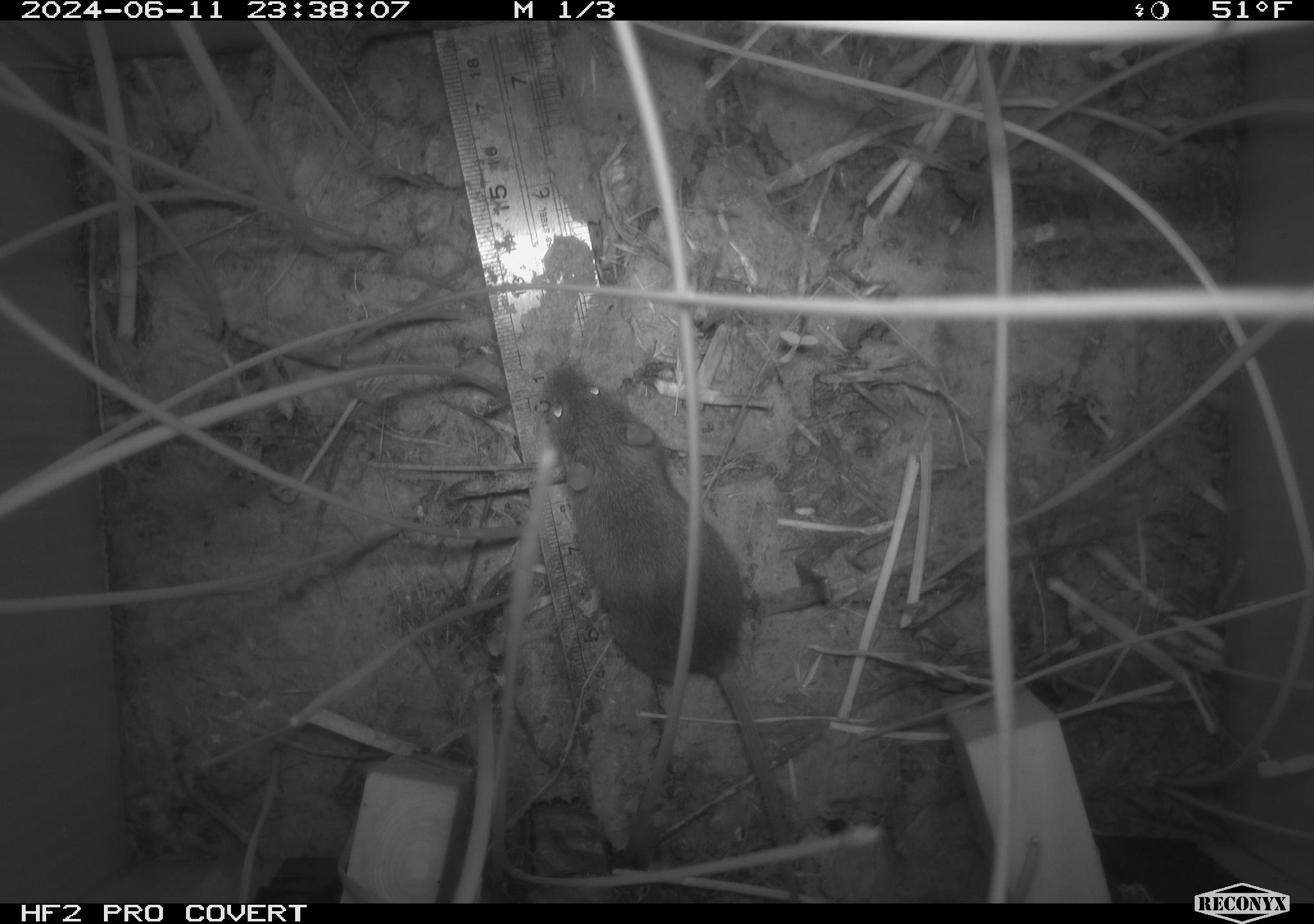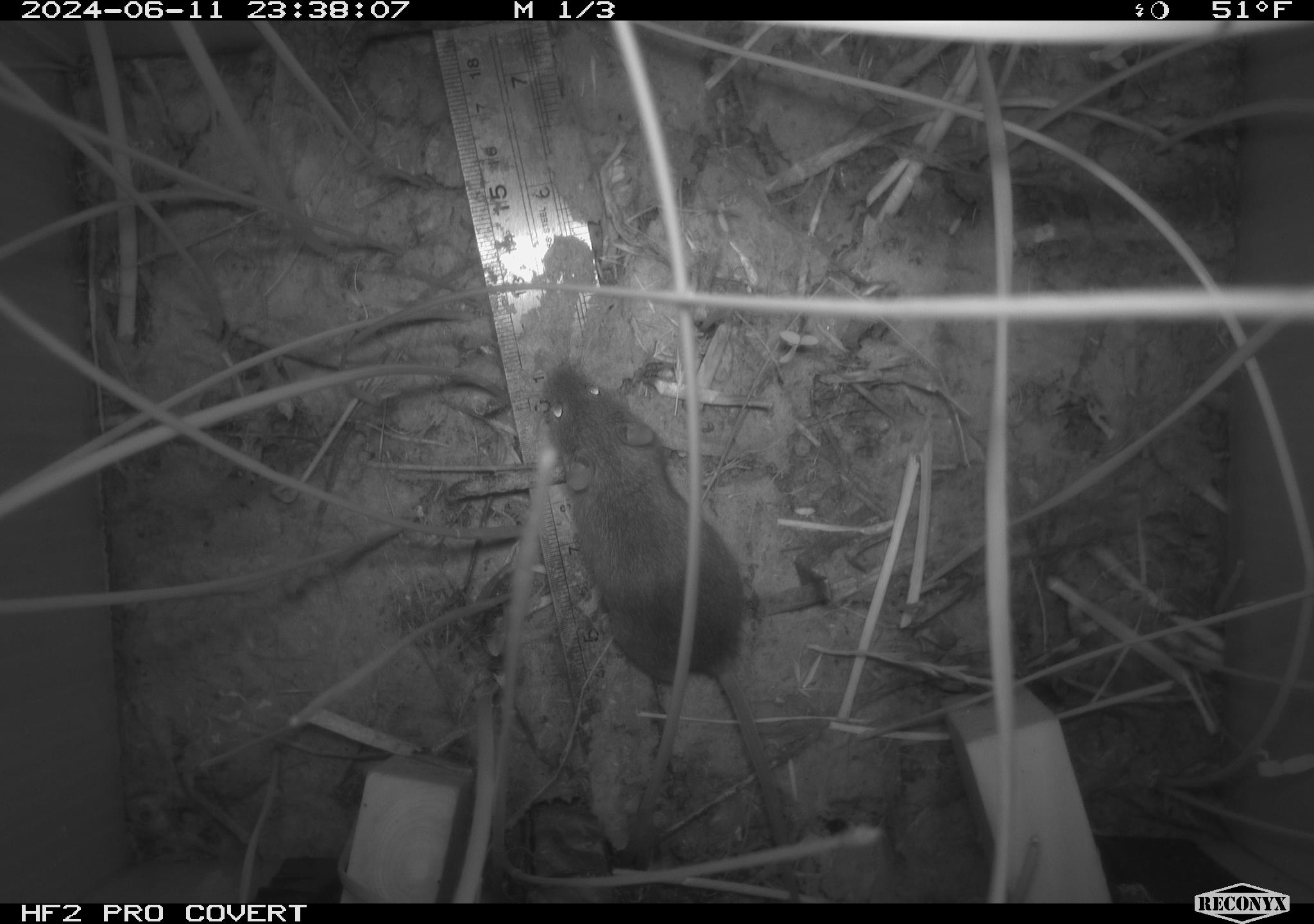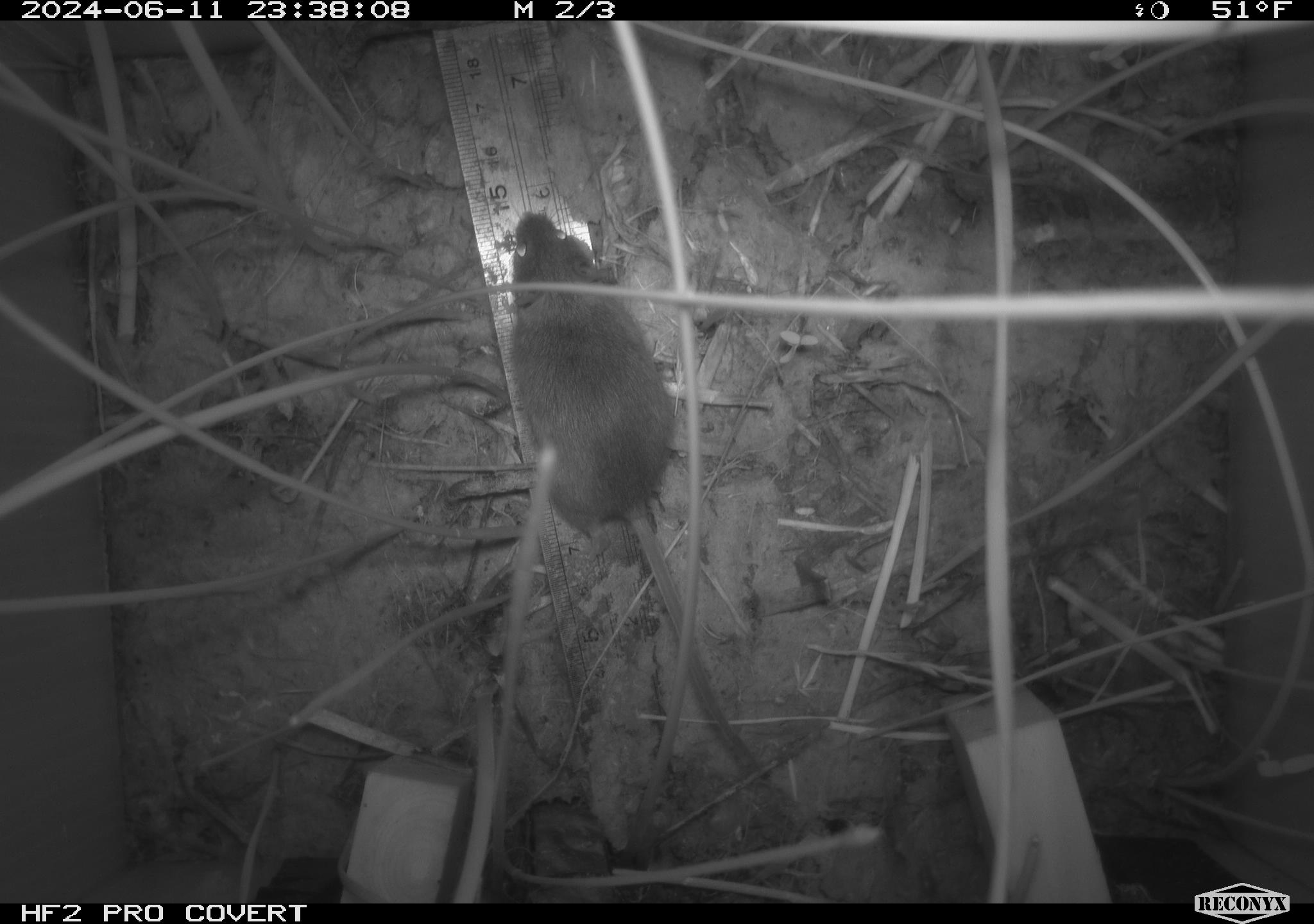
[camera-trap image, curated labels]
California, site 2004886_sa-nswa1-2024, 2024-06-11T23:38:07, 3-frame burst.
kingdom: Animalia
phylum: Chordata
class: Mammalia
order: Rodentia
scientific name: Rodentia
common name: rodent